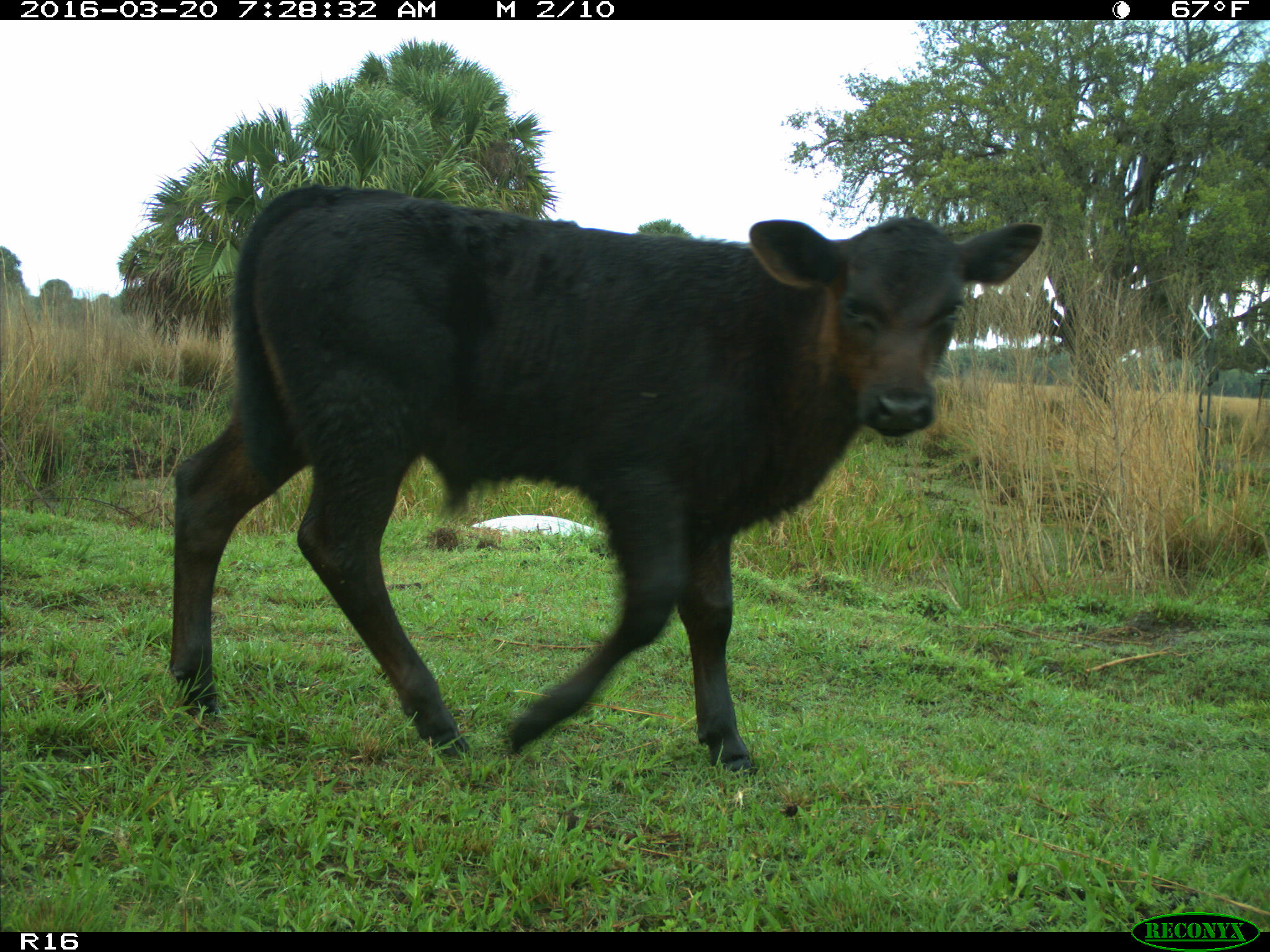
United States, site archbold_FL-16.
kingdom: Animalia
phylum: Chordata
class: Mammalia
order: Artiodactyla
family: Bovidae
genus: Bos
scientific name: Bos taurus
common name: domestic cow